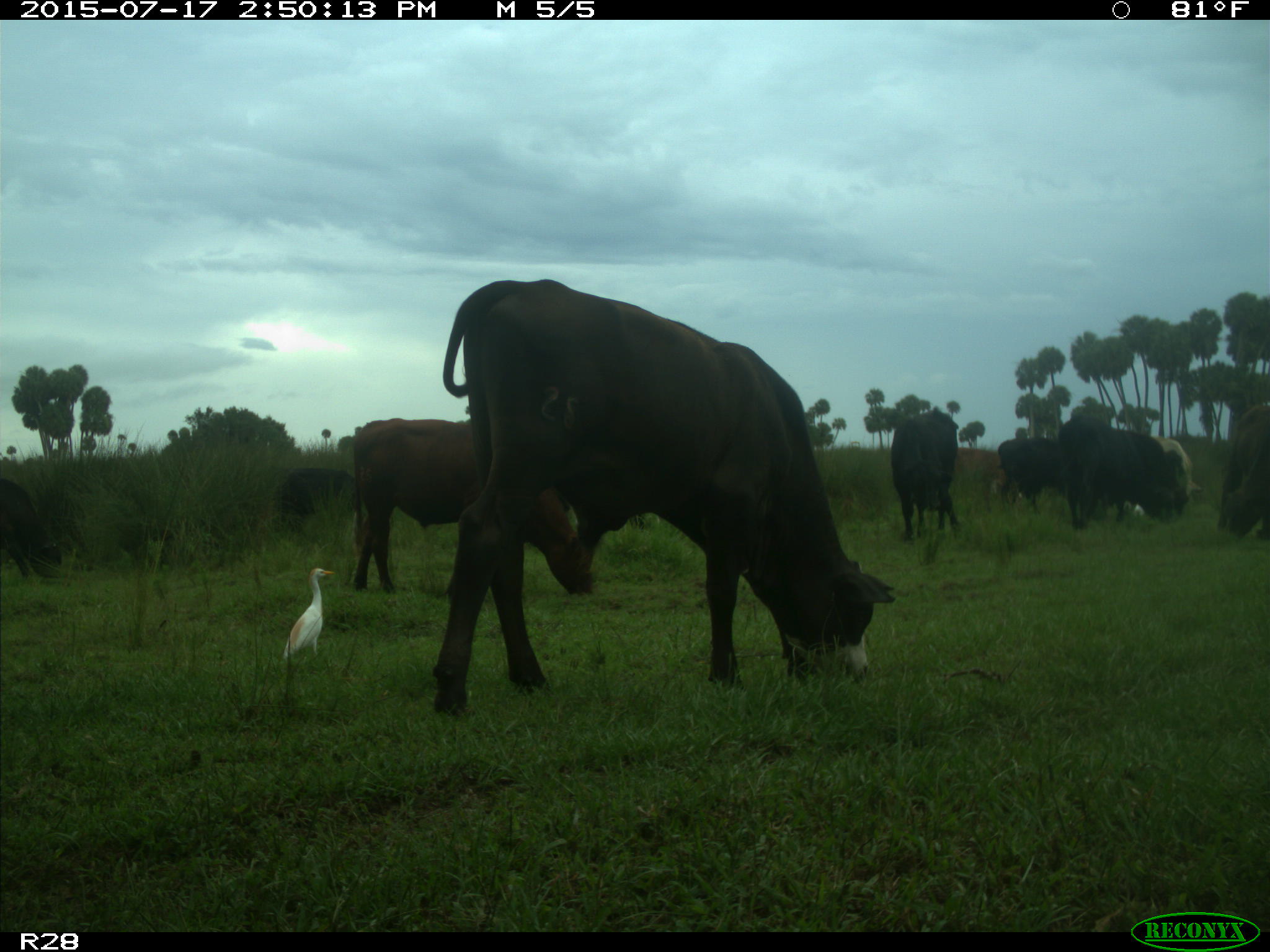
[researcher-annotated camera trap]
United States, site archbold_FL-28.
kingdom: Animalia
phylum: Chordata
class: Mammalia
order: Artiodactyla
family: Bovidae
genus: Bos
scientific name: Bos taurus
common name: domestic cow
Bos taurus (domestic cow).